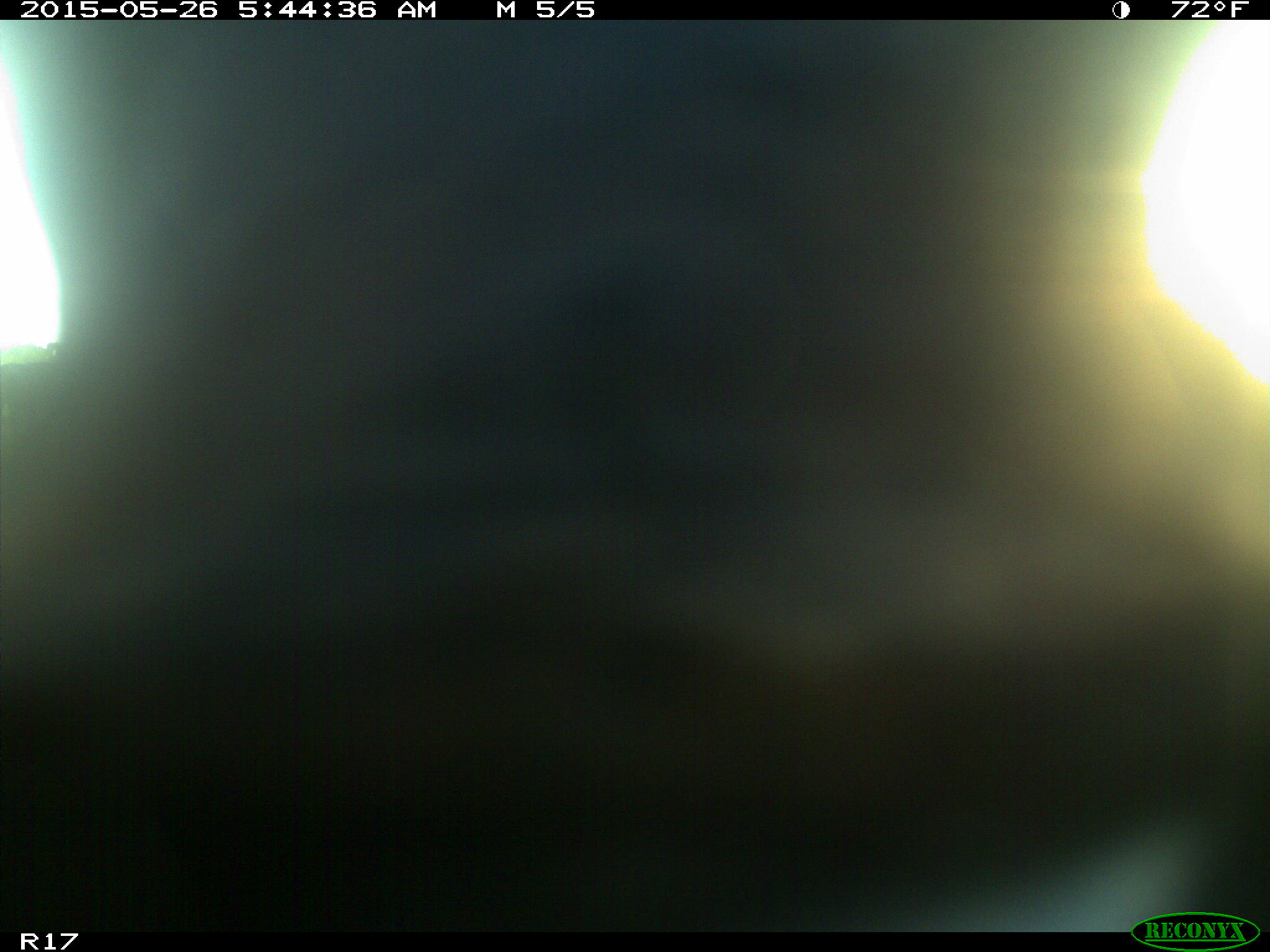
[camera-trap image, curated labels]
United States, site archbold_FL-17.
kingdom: Animalia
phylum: Chordata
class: Mammalia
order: Artiodactyla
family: Bovidae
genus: Bos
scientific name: Bos taurus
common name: domestic cow